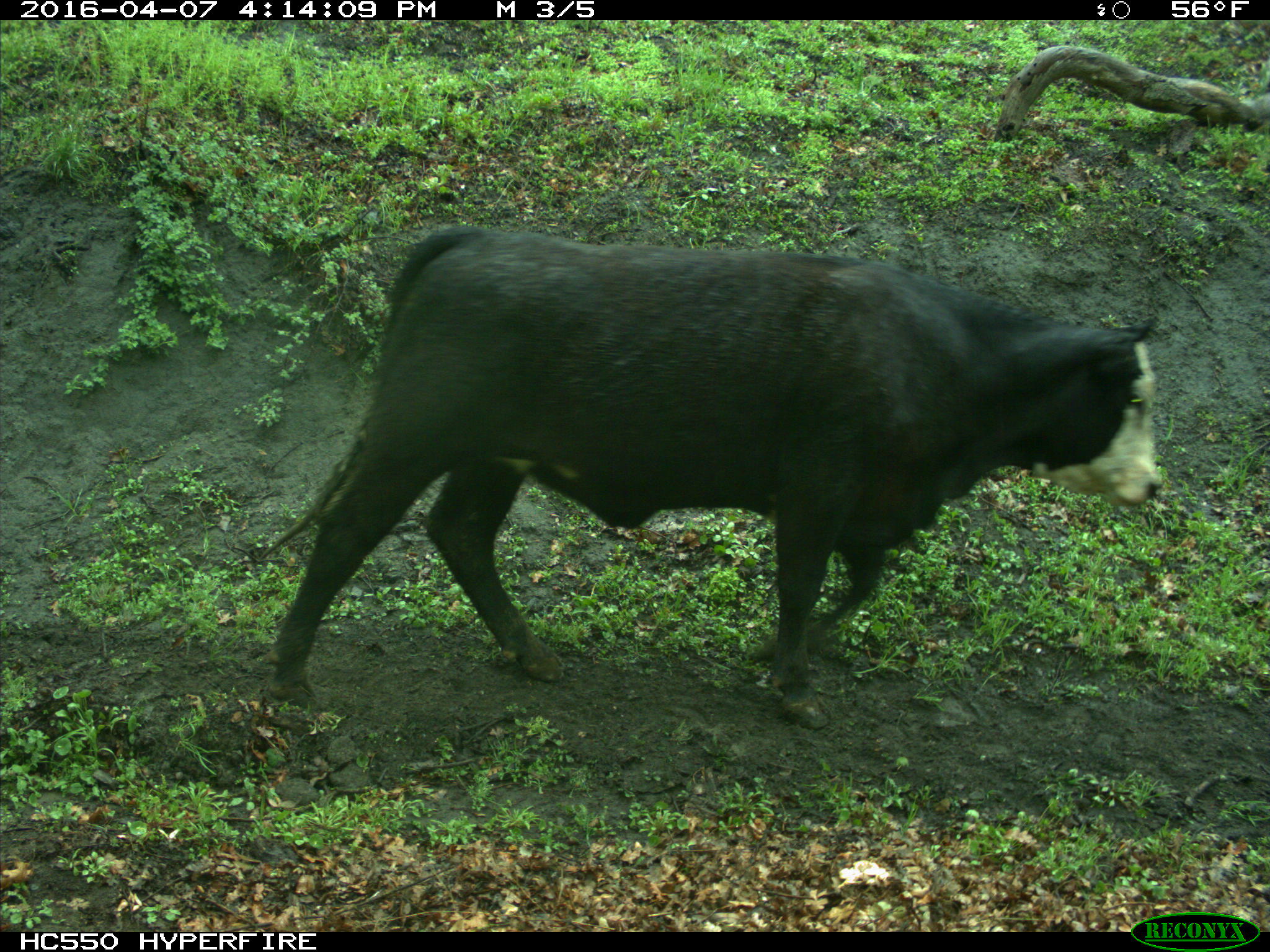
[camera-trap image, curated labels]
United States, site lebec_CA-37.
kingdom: Animalia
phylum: Chordata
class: Mammalia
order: Artiodactyla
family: Bovidae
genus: Bos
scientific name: Bos taurus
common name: domestic cow